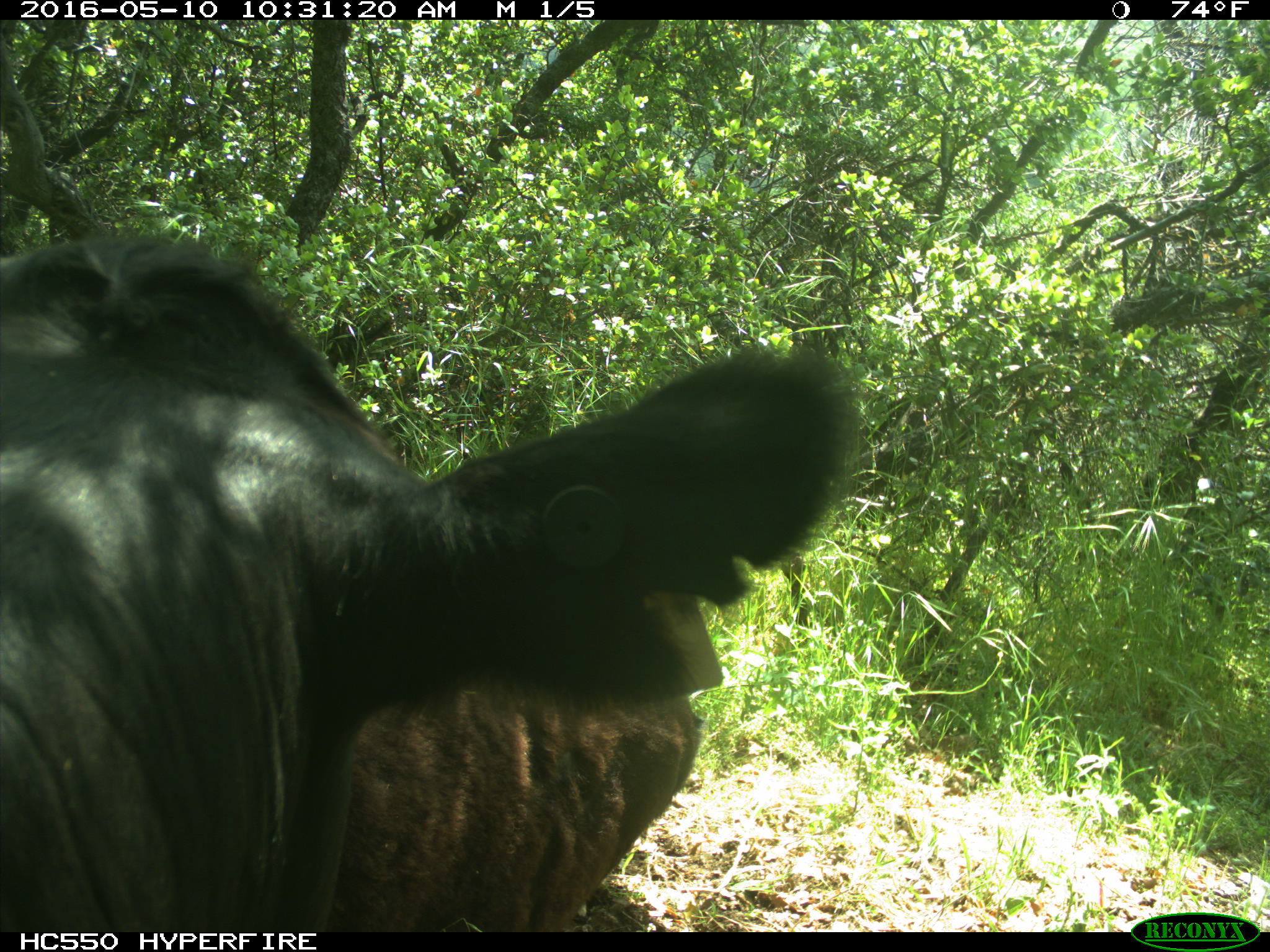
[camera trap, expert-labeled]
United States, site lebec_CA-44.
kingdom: Animalia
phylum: Chordata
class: Mammalia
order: Artiodactyla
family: Bovidae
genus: Bos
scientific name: Bos taurus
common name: domestic cow